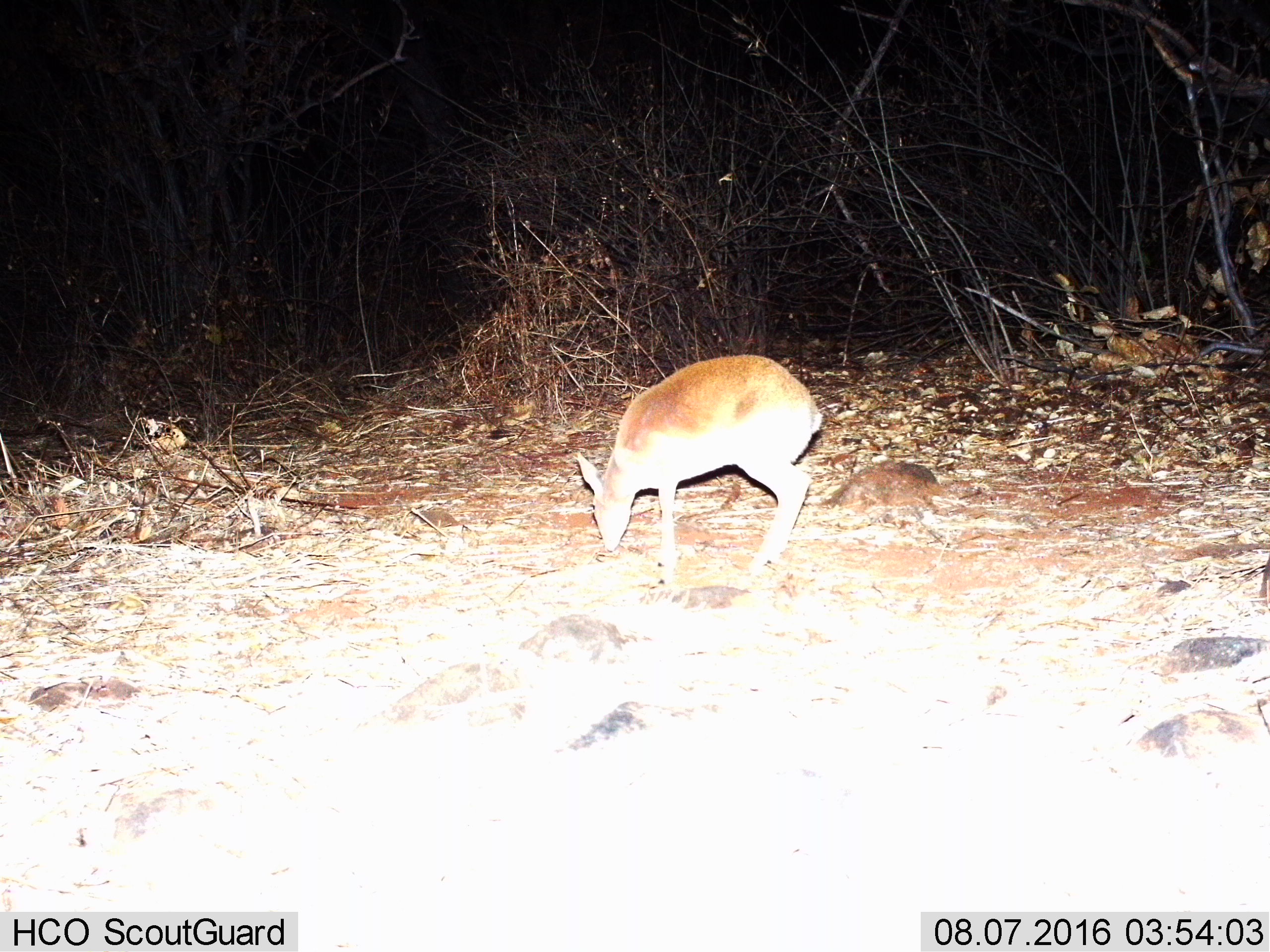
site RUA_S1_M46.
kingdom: Animalia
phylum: Chordata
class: Mammalia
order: Artiodactyla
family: Bovidae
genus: Madoqua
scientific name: Madoqua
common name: dik-dik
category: dikdik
Dikdik (dik-dik) (Madoqua), count 1. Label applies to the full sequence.